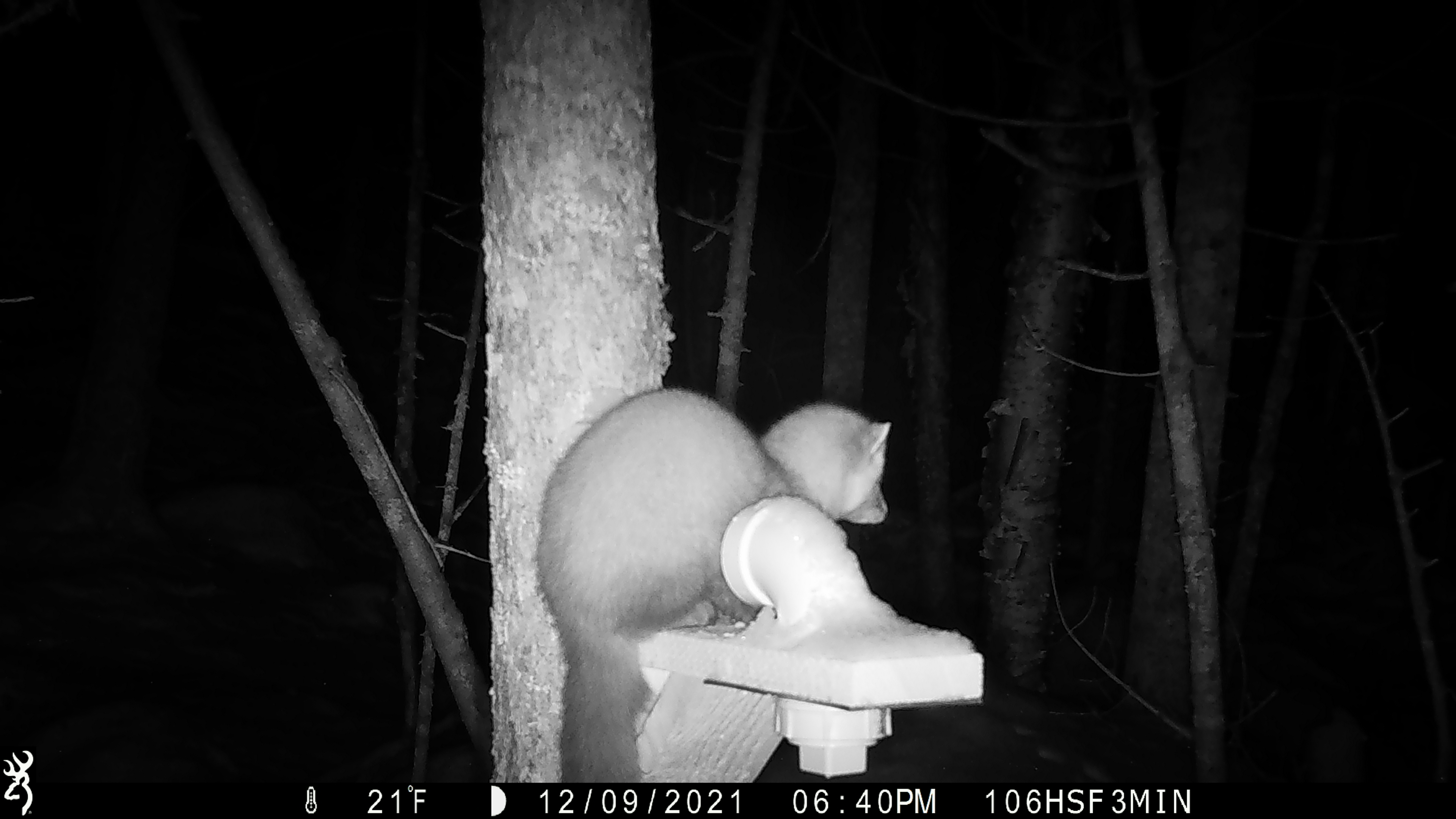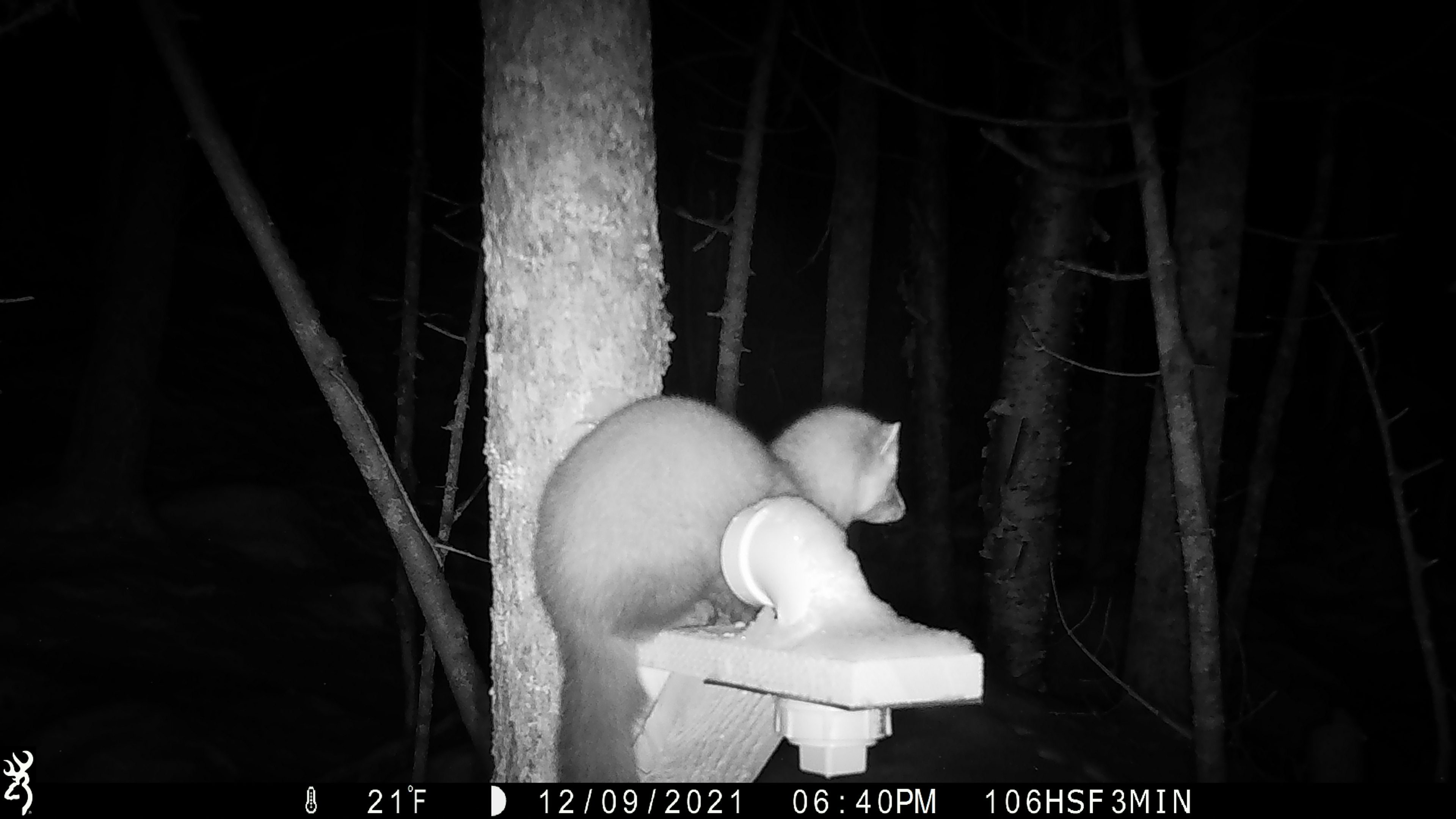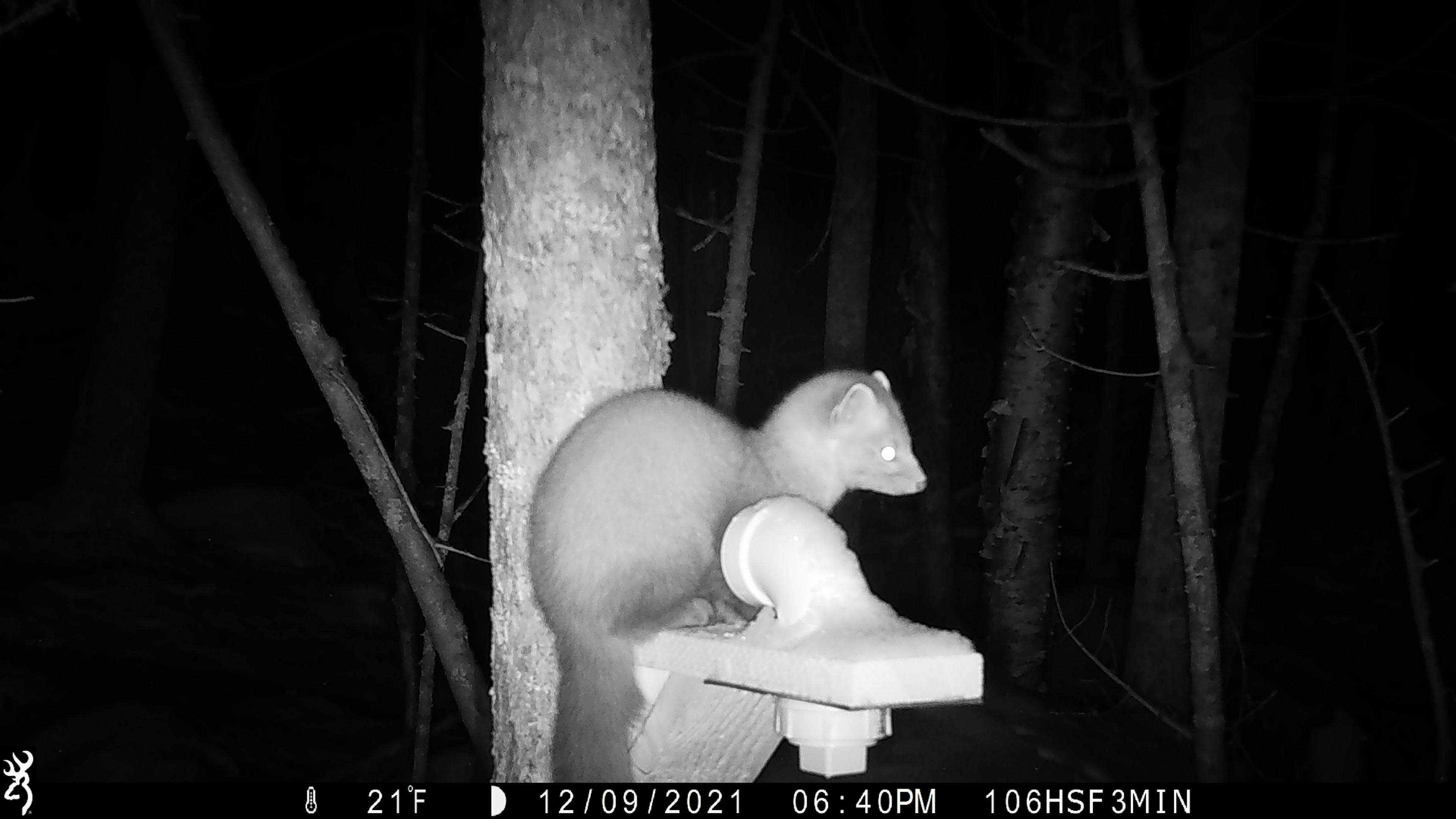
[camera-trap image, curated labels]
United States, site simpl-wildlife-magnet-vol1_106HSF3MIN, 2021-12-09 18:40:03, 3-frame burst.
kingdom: Animalia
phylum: Chordata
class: Mammalia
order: Carnivora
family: Mustelidae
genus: Martes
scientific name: Martes americana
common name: american marten